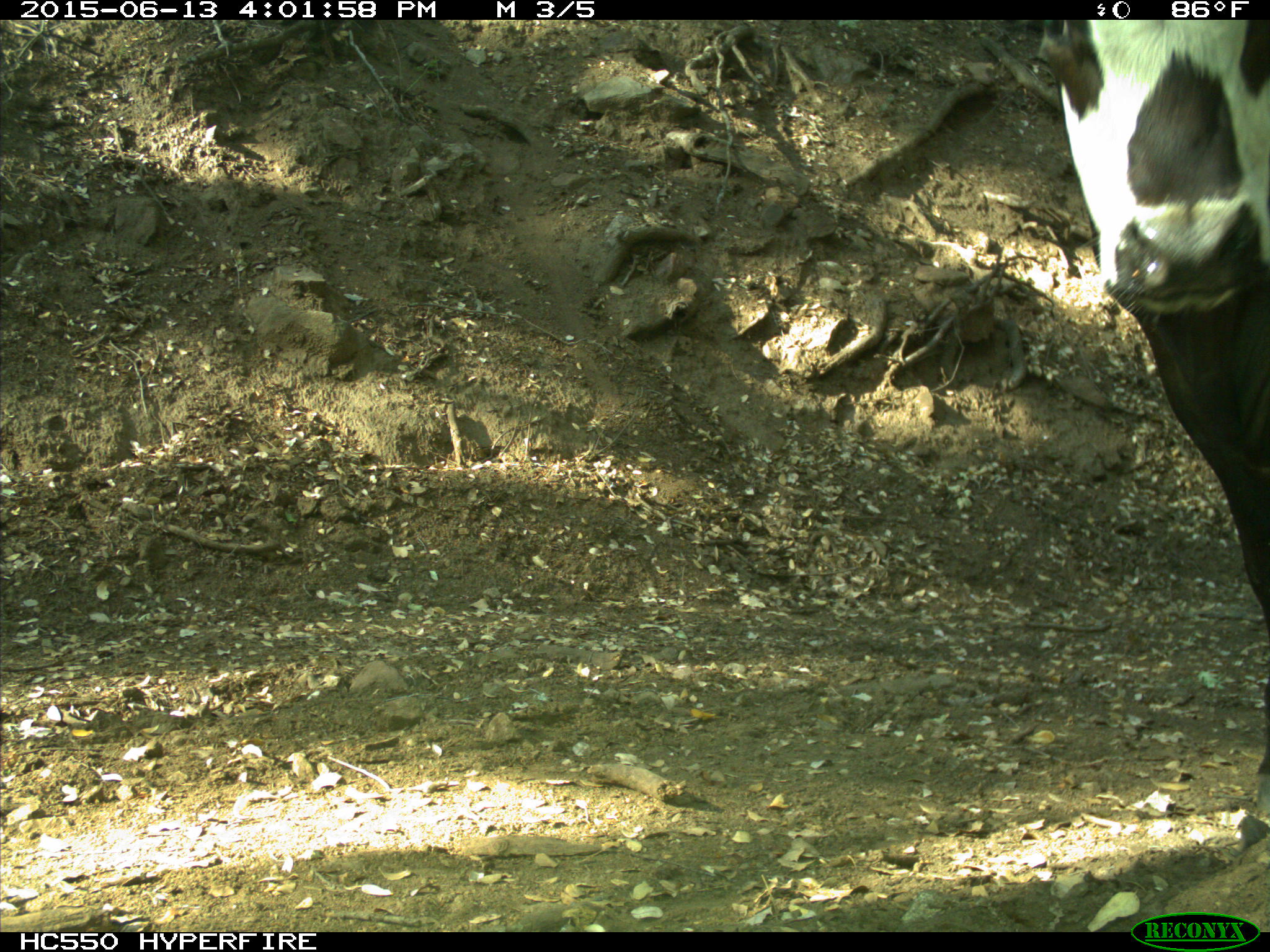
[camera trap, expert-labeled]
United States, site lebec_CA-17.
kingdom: Animalia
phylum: Chordata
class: Mammalia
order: Artiodactyla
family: Bovidae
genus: Bos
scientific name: Bos taurus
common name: domestic cow